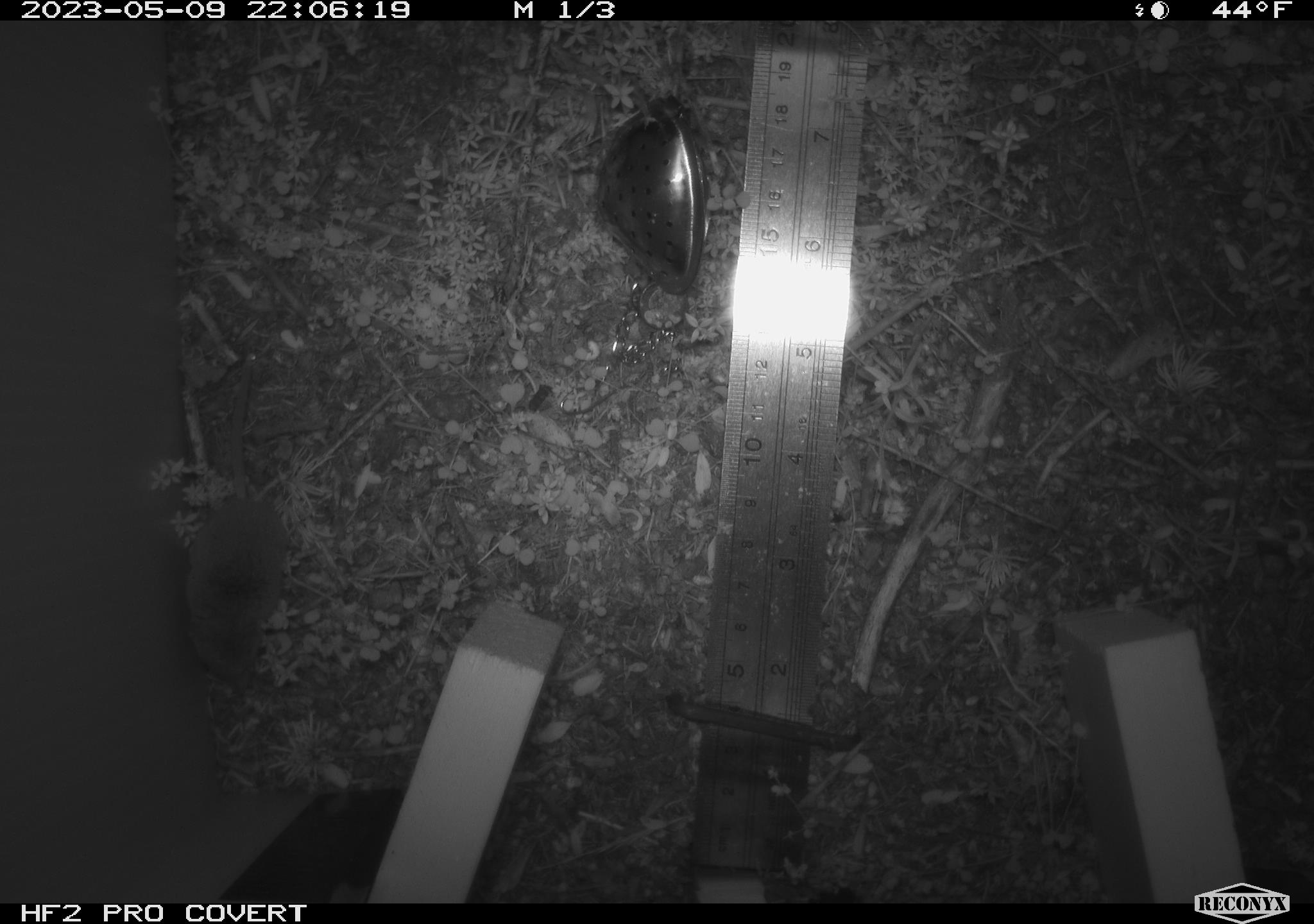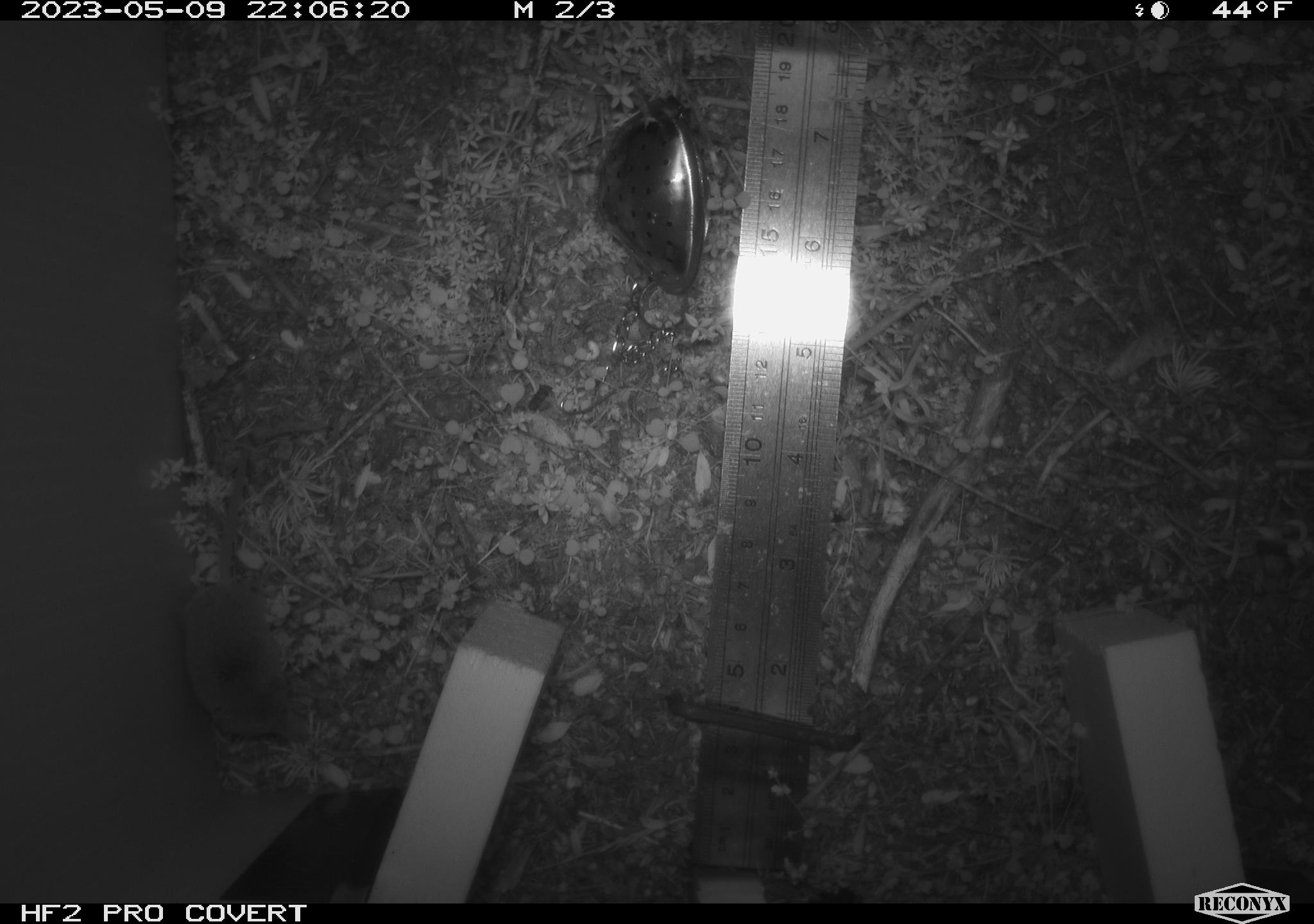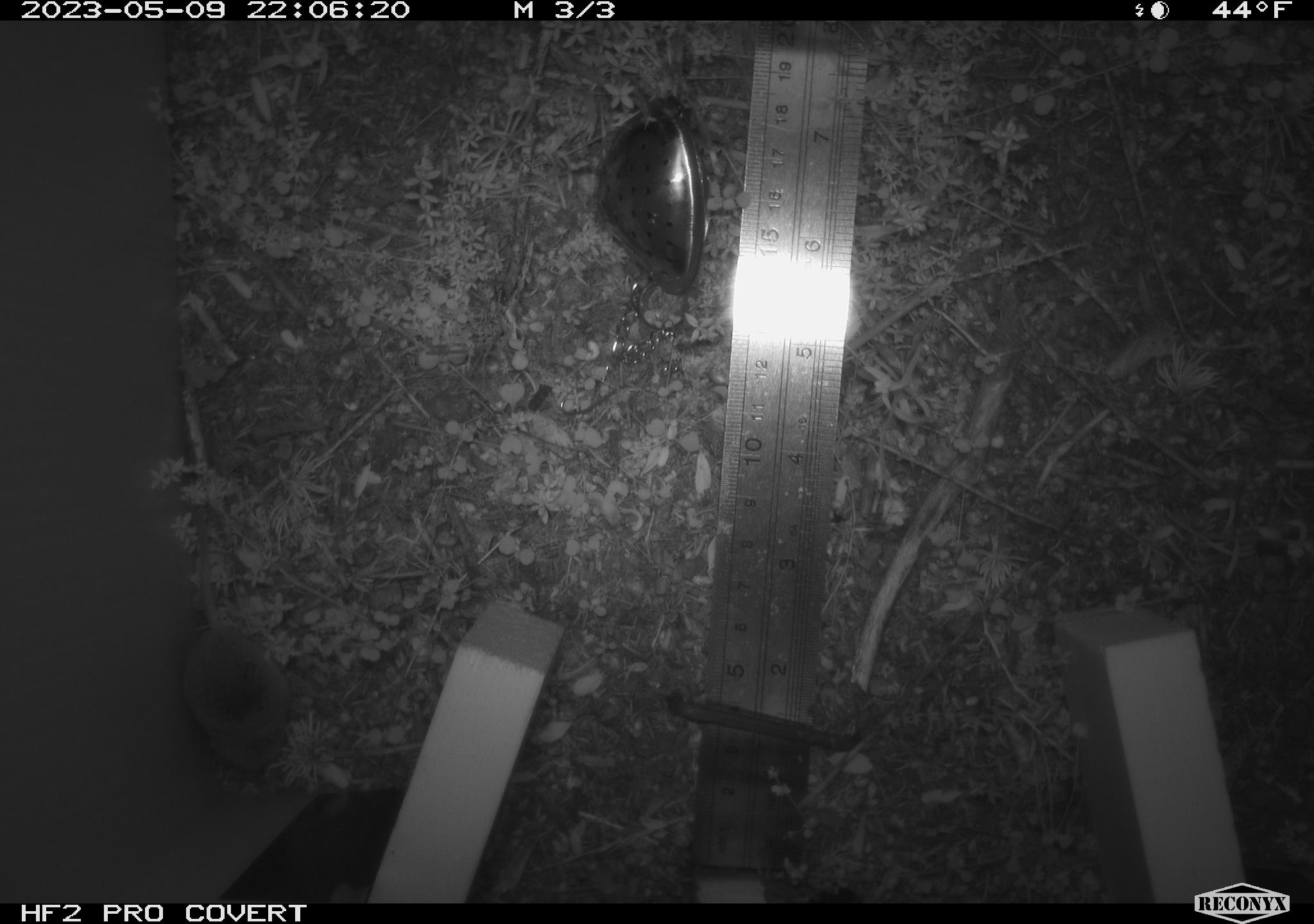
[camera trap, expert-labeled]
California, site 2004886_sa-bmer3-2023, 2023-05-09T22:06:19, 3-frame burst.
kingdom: Animalia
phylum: Chordata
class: Mammalia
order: Eulipotyphla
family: Soricidae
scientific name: Soricidae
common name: shrews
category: soricidae family